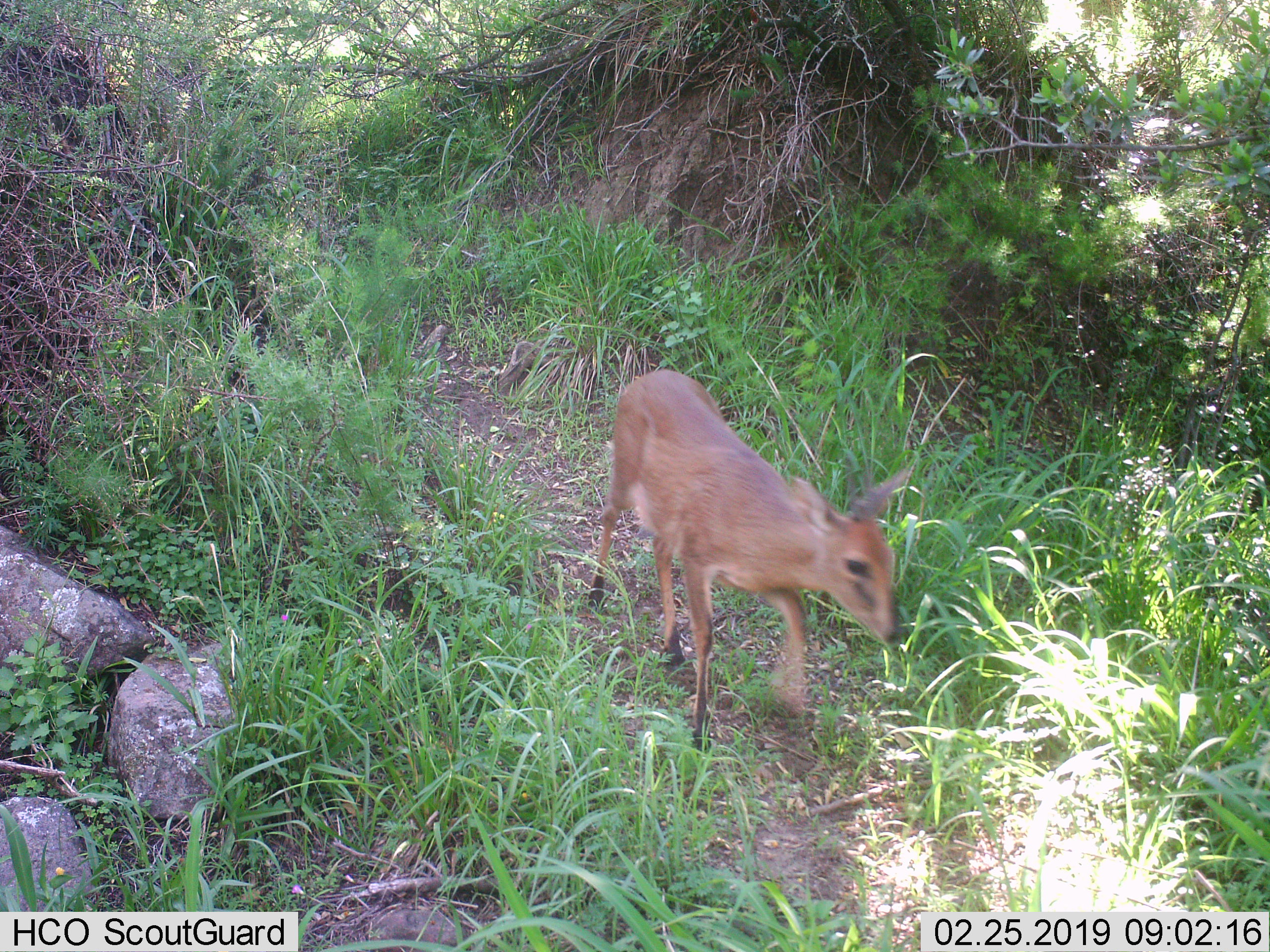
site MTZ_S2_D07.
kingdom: Animalia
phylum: Chordata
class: Mammalia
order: Artiodactyla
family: Bovidae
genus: Sylvicapra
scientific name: Sylvicapra grimmia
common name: common duiker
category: duikercommongrey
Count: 1.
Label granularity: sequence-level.